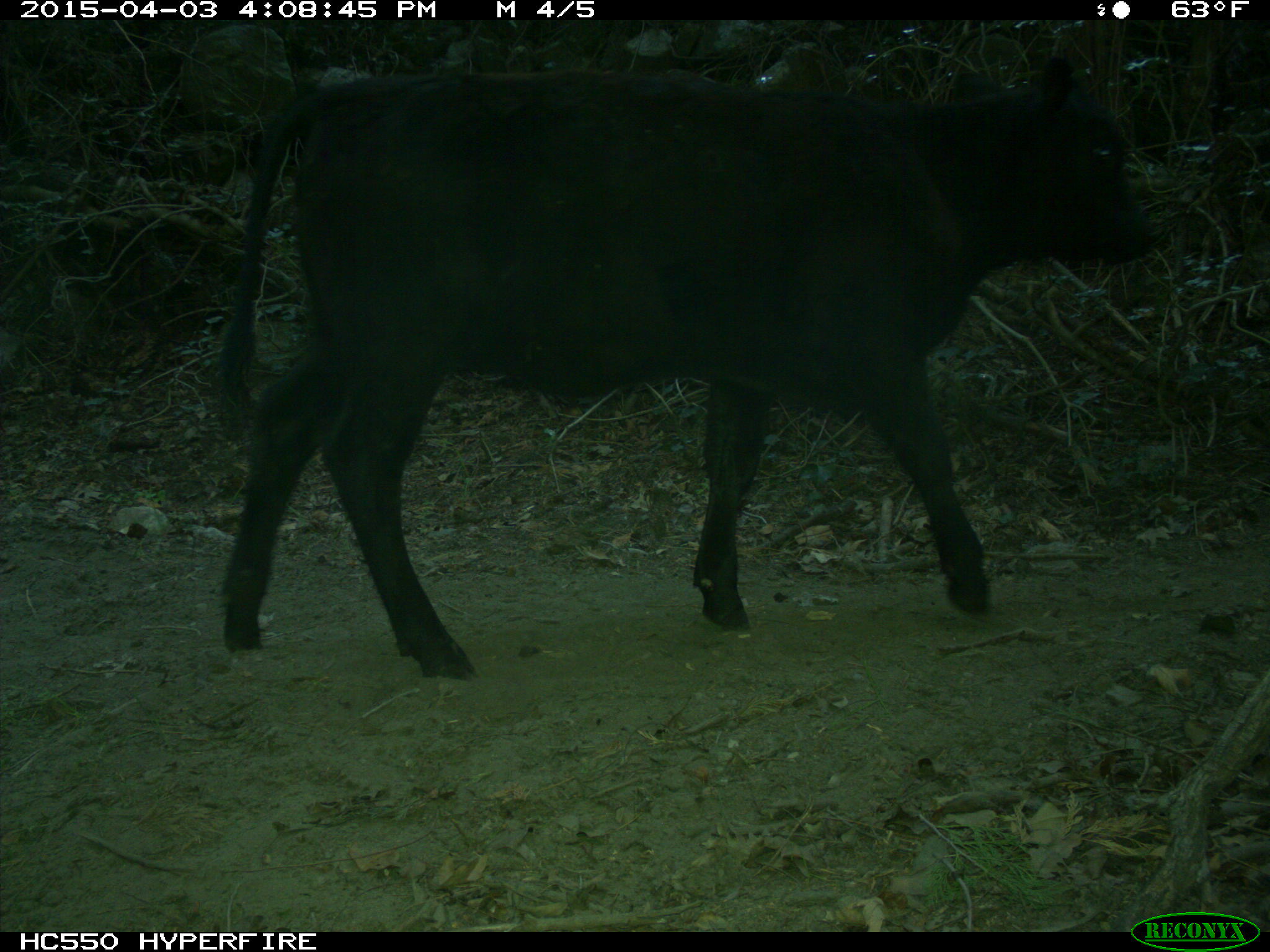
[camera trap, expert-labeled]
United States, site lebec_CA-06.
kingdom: Animalia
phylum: Chordata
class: Mammalia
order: Artiodactyla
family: Bovidae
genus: Bos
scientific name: Bos taurus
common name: domestic cow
Bos taurus (domestic cow).